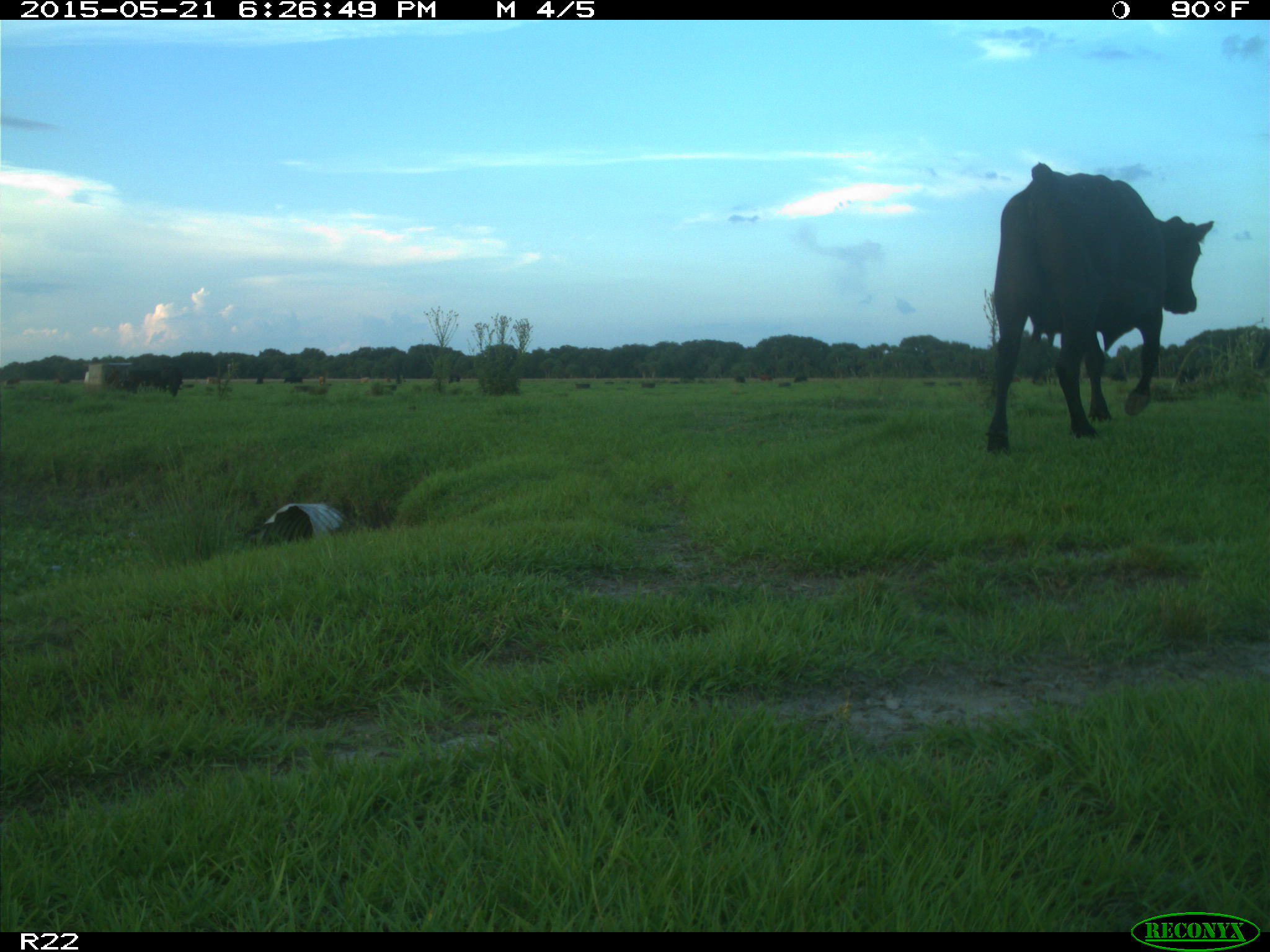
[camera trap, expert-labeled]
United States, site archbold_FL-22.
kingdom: Animalia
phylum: Chordata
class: Mammalia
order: Artiodactyla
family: Bovidae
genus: Bos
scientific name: Bos taurus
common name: domestic cow